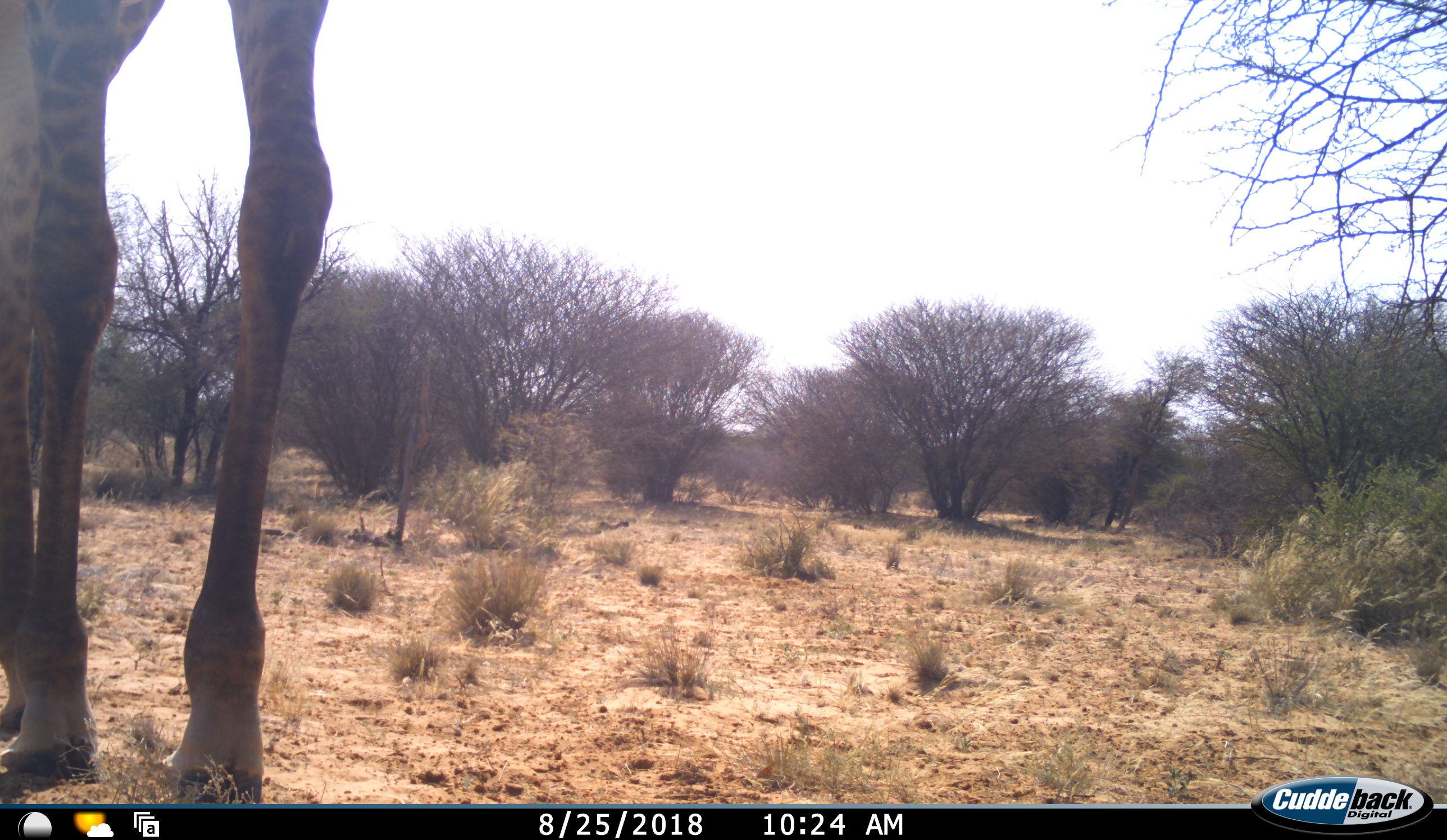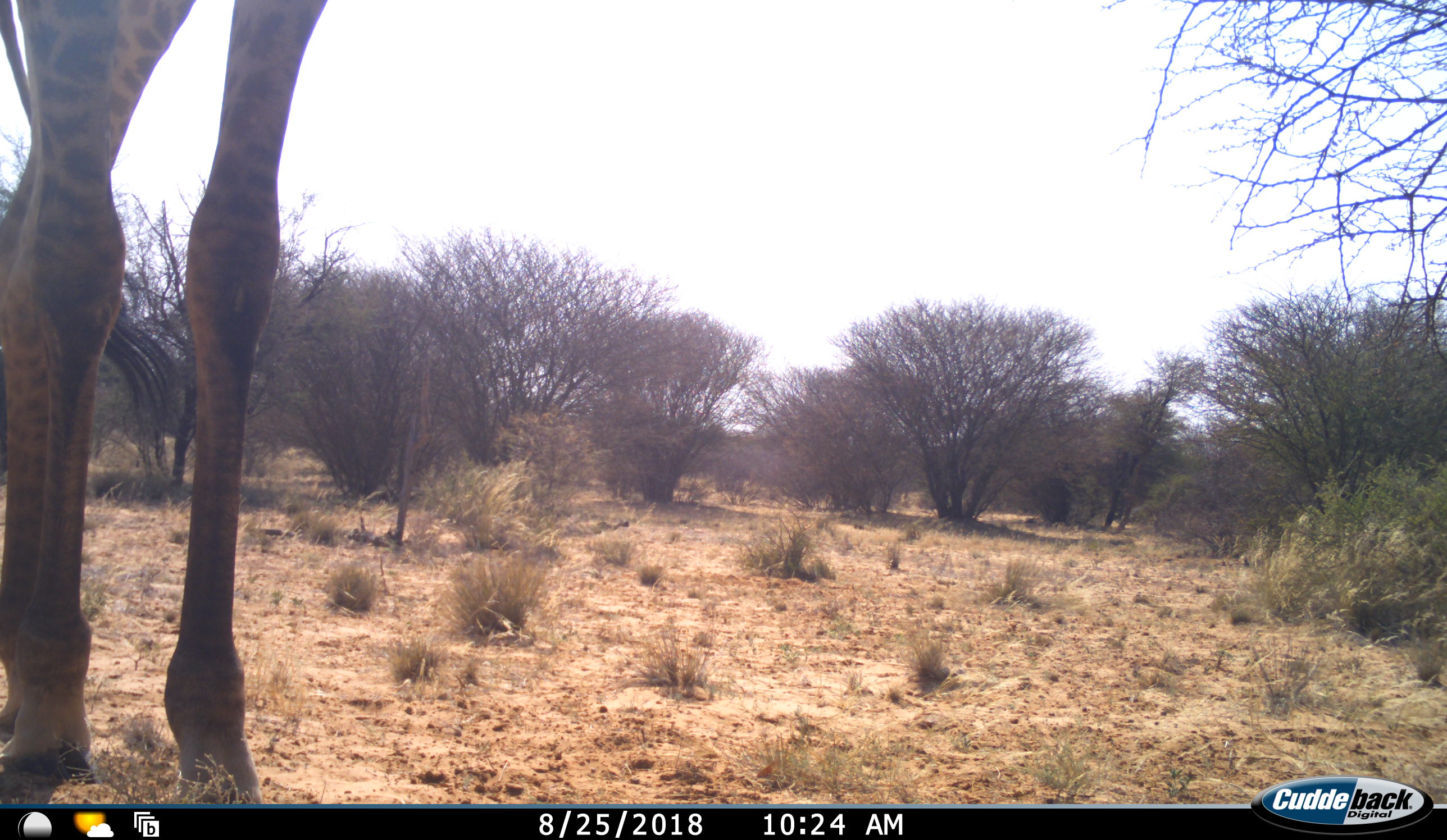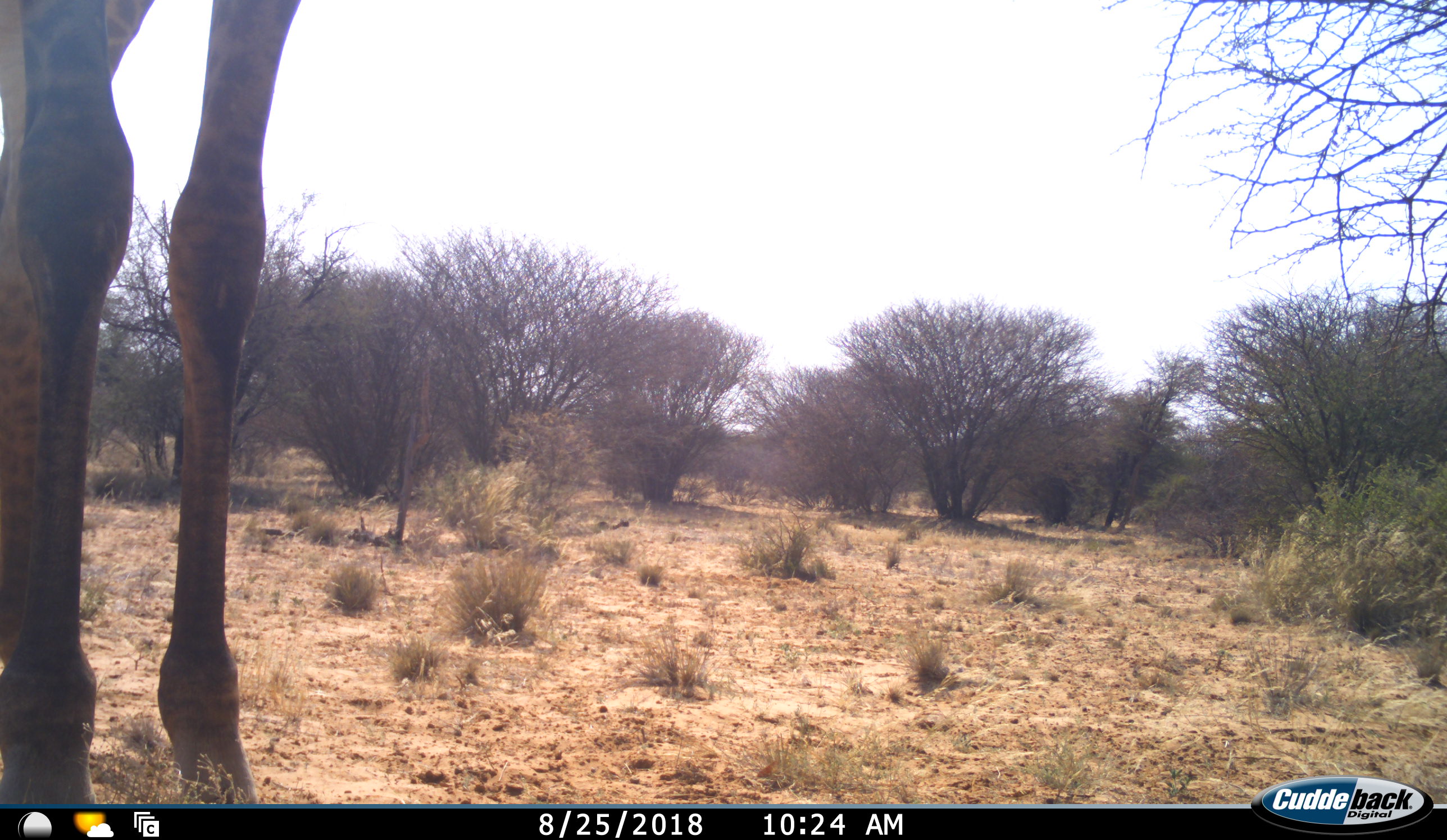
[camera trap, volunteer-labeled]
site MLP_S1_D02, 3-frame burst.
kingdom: Animalia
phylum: Chordata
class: Mammalia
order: Artiodactyla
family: Giraffidae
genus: Giraffa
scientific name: Giraffa camelopardalis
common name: giraffe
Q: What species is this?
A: Giraffe (Giraffa camelopardalis).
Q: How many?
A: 1.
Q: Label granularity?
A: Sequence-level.